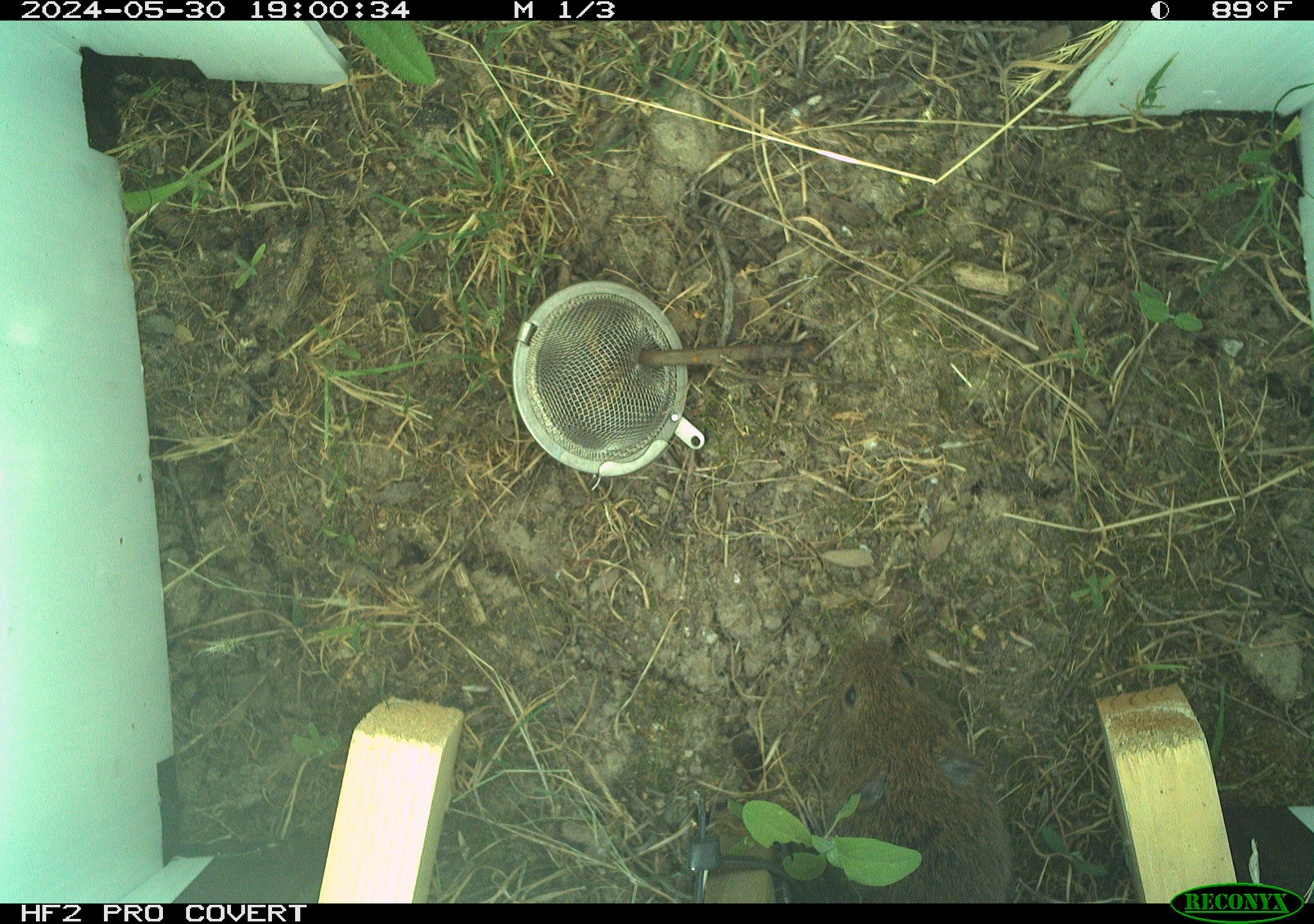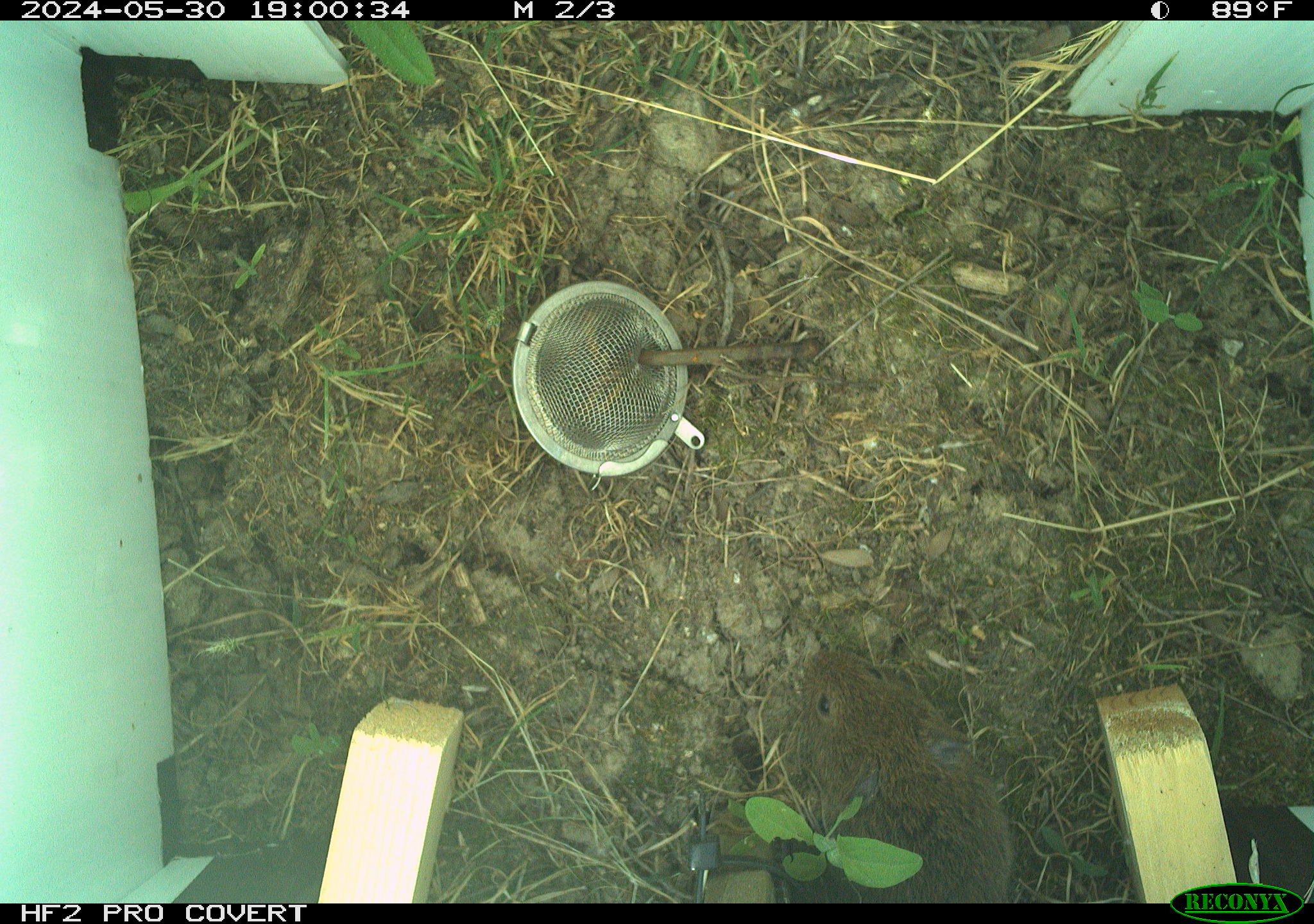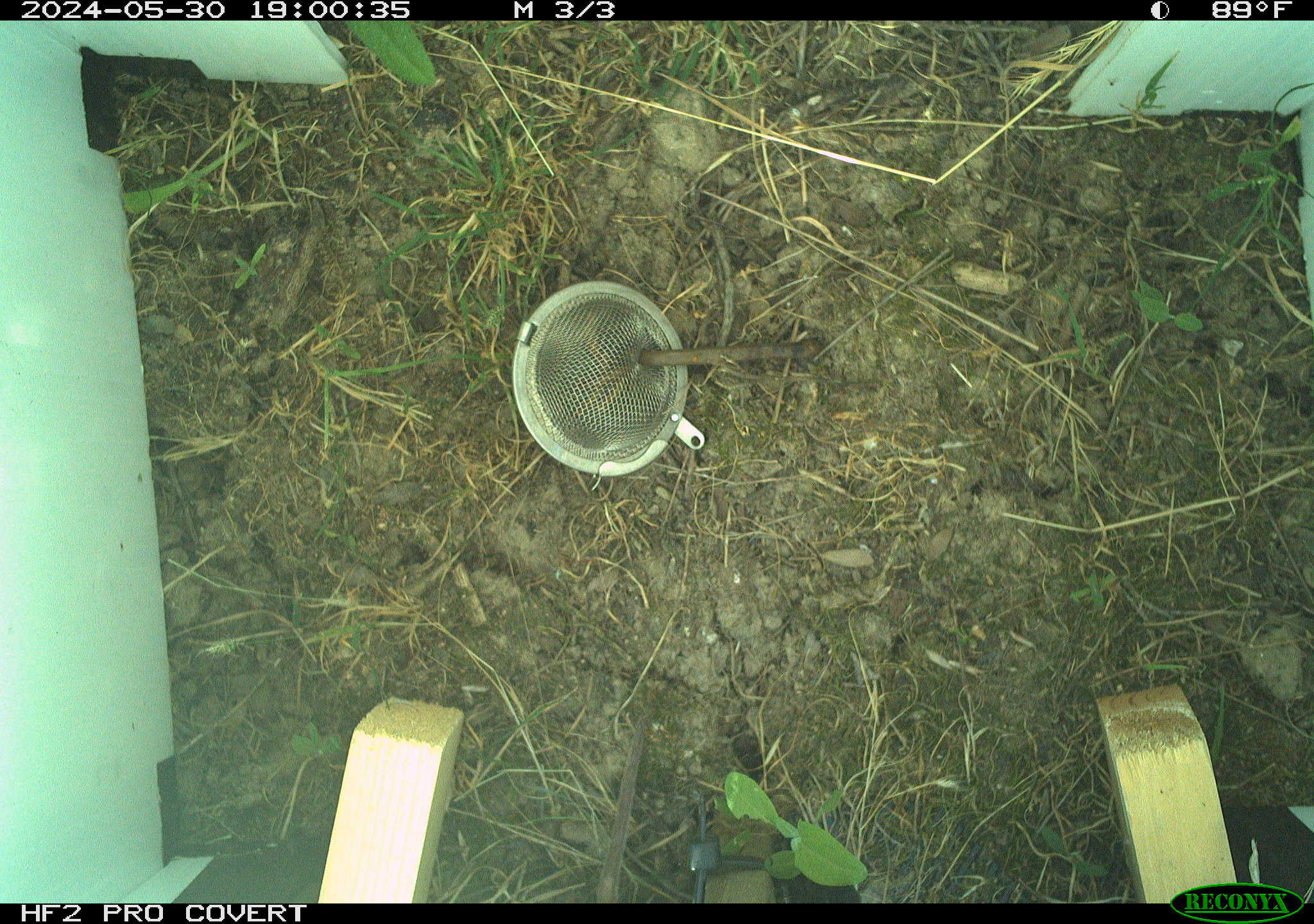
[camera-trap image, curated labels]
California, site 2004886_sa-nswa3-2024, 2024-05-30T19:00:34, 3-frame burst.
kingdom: Animalia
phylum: Chordata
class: Mammalia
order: Rodentia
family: Cricetidae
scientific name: Arvicolinae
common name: voles, lemmings, and muskrats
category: arvicolinae subfamily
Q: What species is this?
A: Arvicolinae subfamily (voles, lemmings, and muskrats) (Arvicolinae).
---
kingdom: Animalia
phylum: Chordata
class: Mammalia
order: Rodentia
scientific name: Rodentia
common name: rodent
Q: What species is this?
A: Rodent (Rodentia).